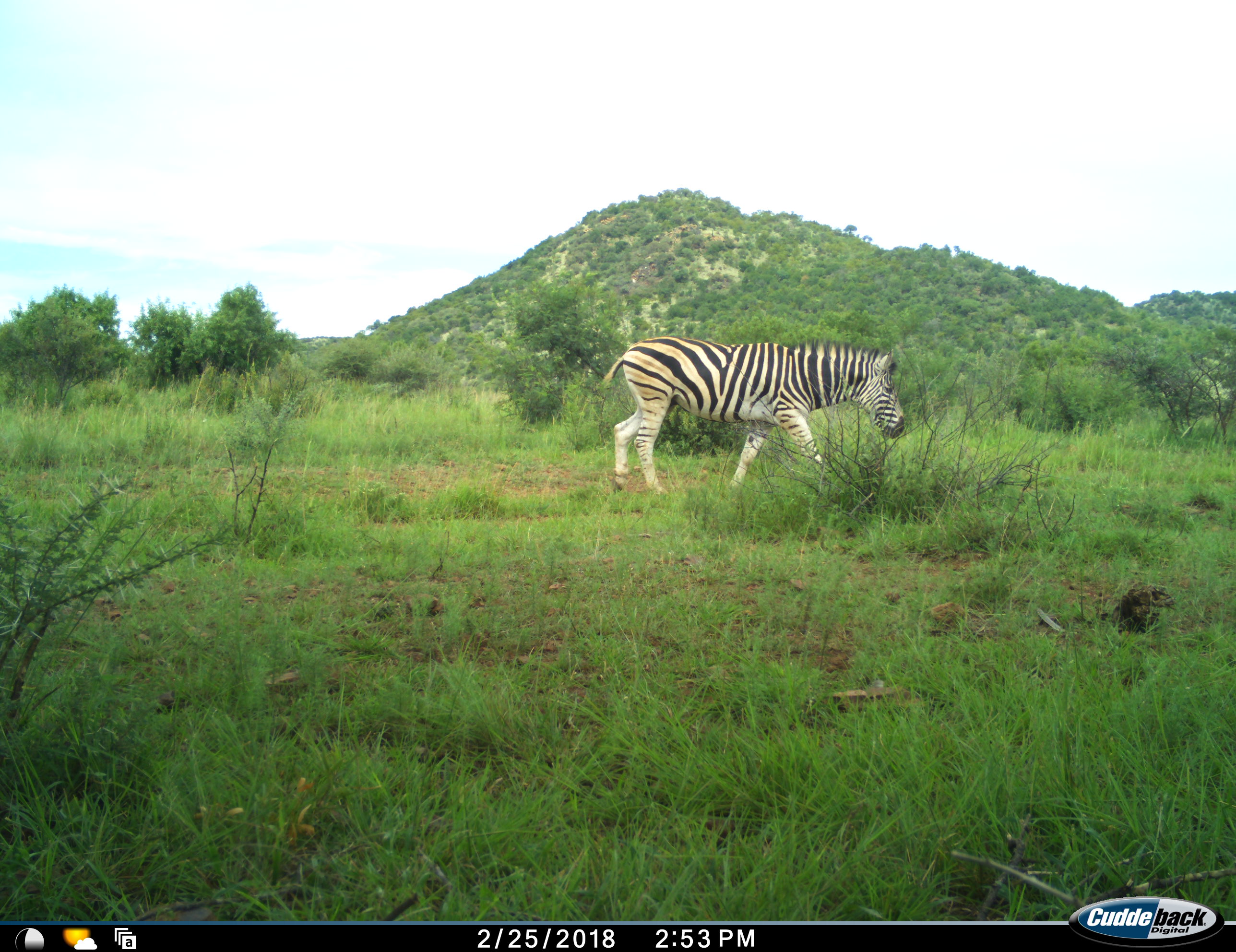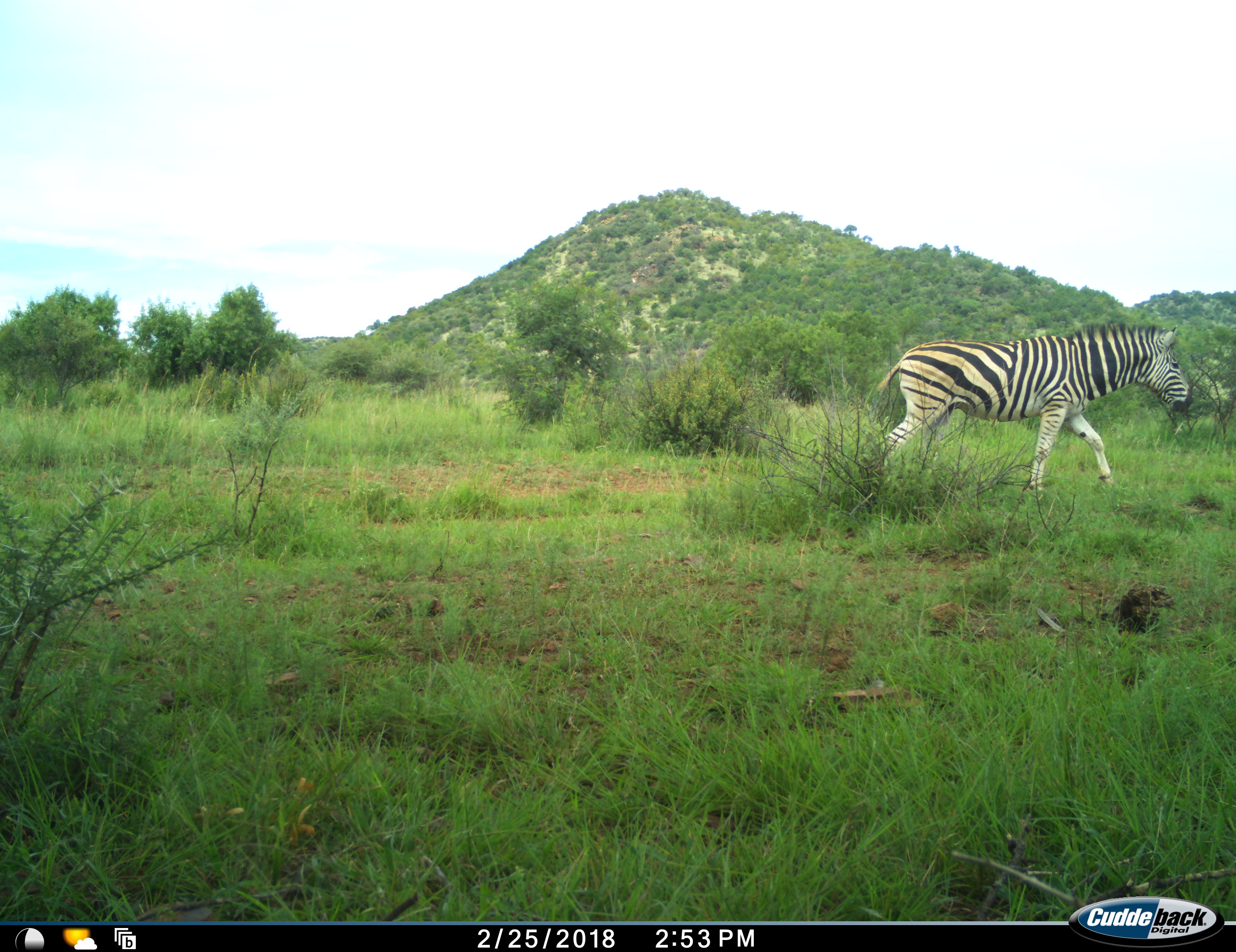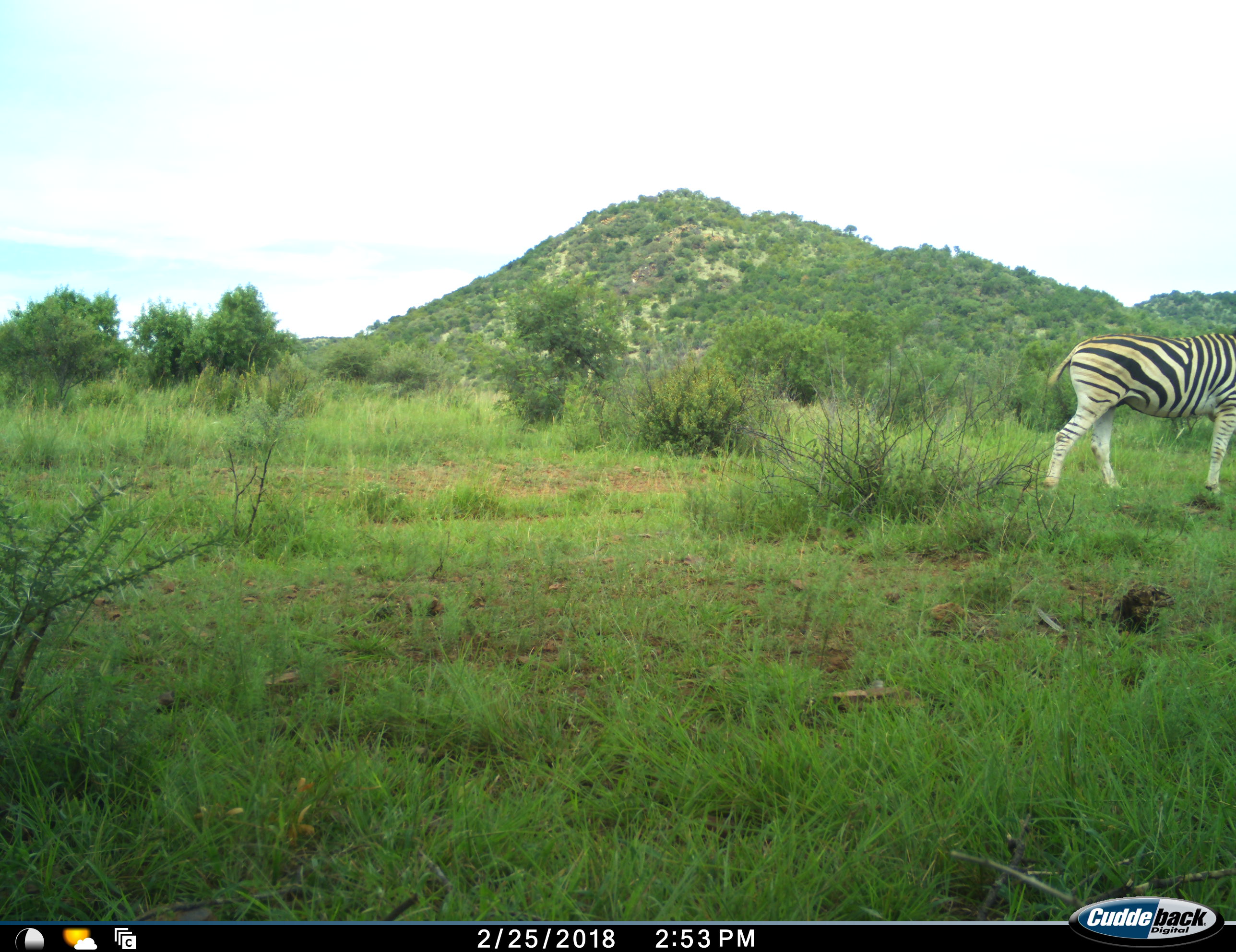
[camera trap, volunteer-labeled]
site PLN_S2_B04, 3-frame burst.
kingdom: Animalia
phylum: Chordata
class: Mammalia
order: Perissodactyla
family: Equidae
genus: Equus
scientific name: Equus quagga burchellii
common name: burchell's zebra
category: zebraburchells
Zebraburchells (burchell's zebra) (Equus quagga burchellii), count 1. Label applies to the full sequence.